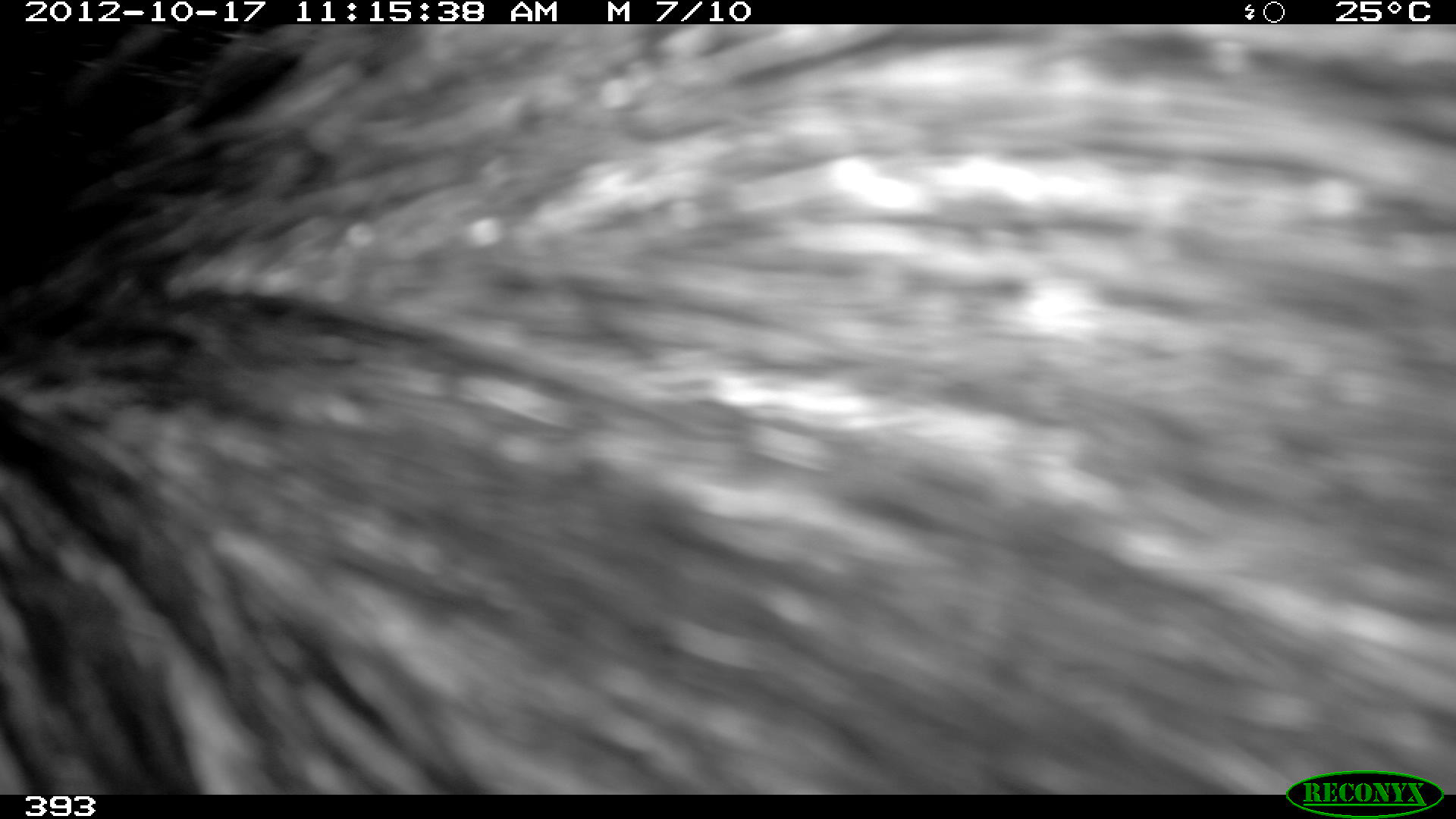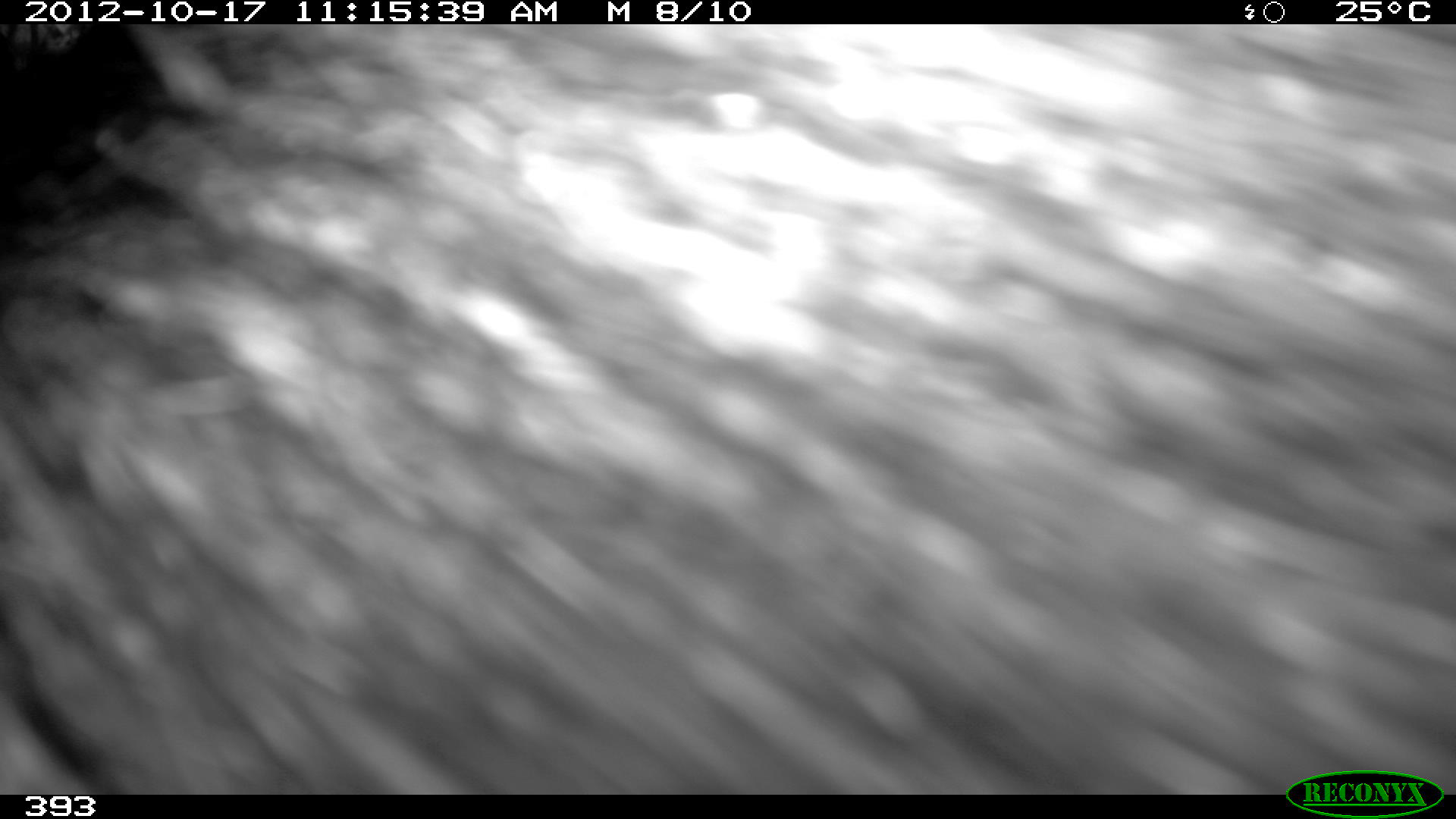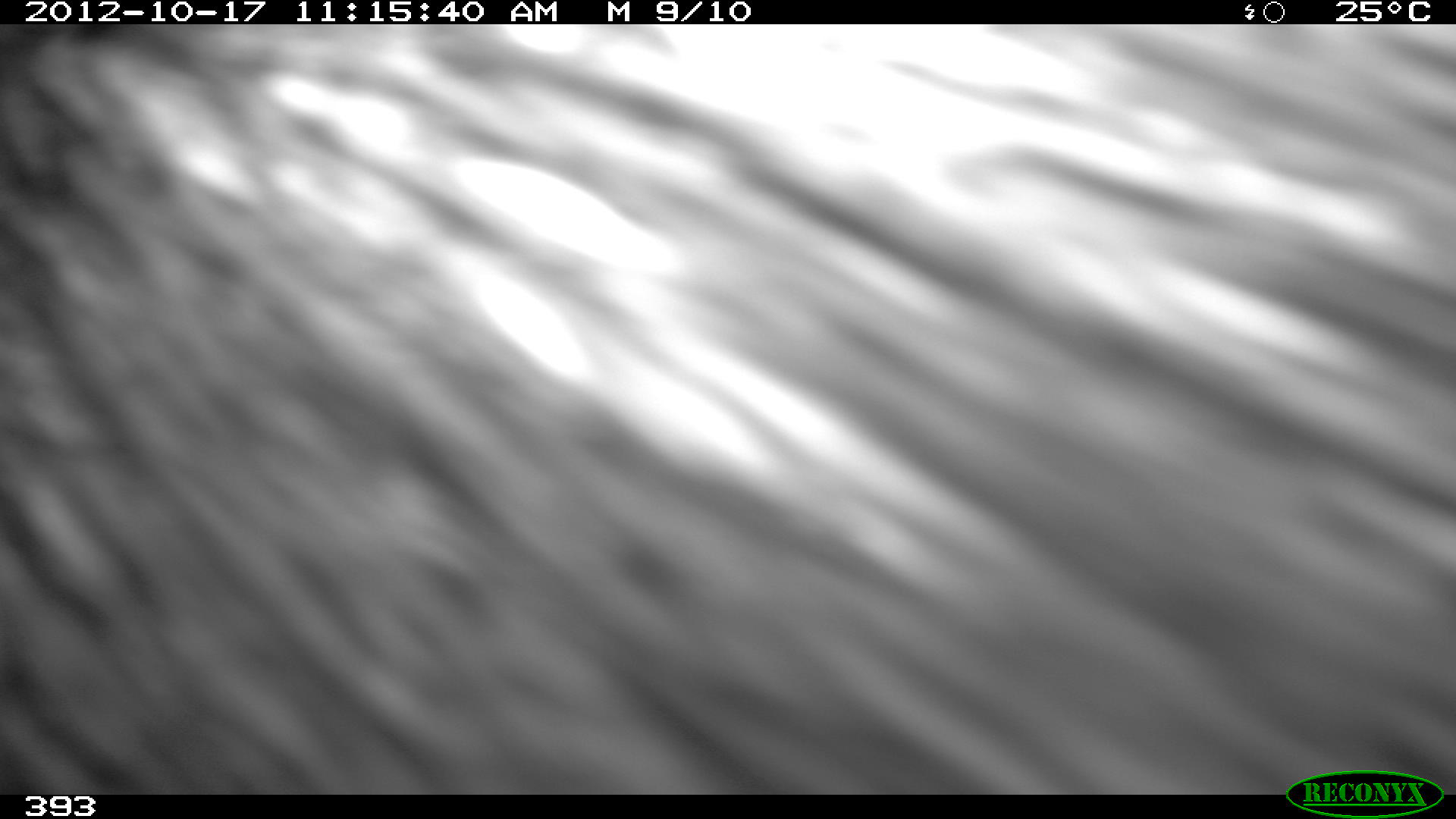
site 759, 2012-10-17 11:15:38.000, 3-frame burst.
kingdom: Animalia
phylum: Chordata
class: Mammalia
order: Artiodactyla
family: Tayassuidae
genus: Tayassu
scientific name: Tayassu pecari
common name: white-lipped peccary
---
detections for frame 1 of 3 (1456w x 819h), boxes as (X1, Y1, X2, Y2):
tayassu pecari: (0, 21, 1456, 793)